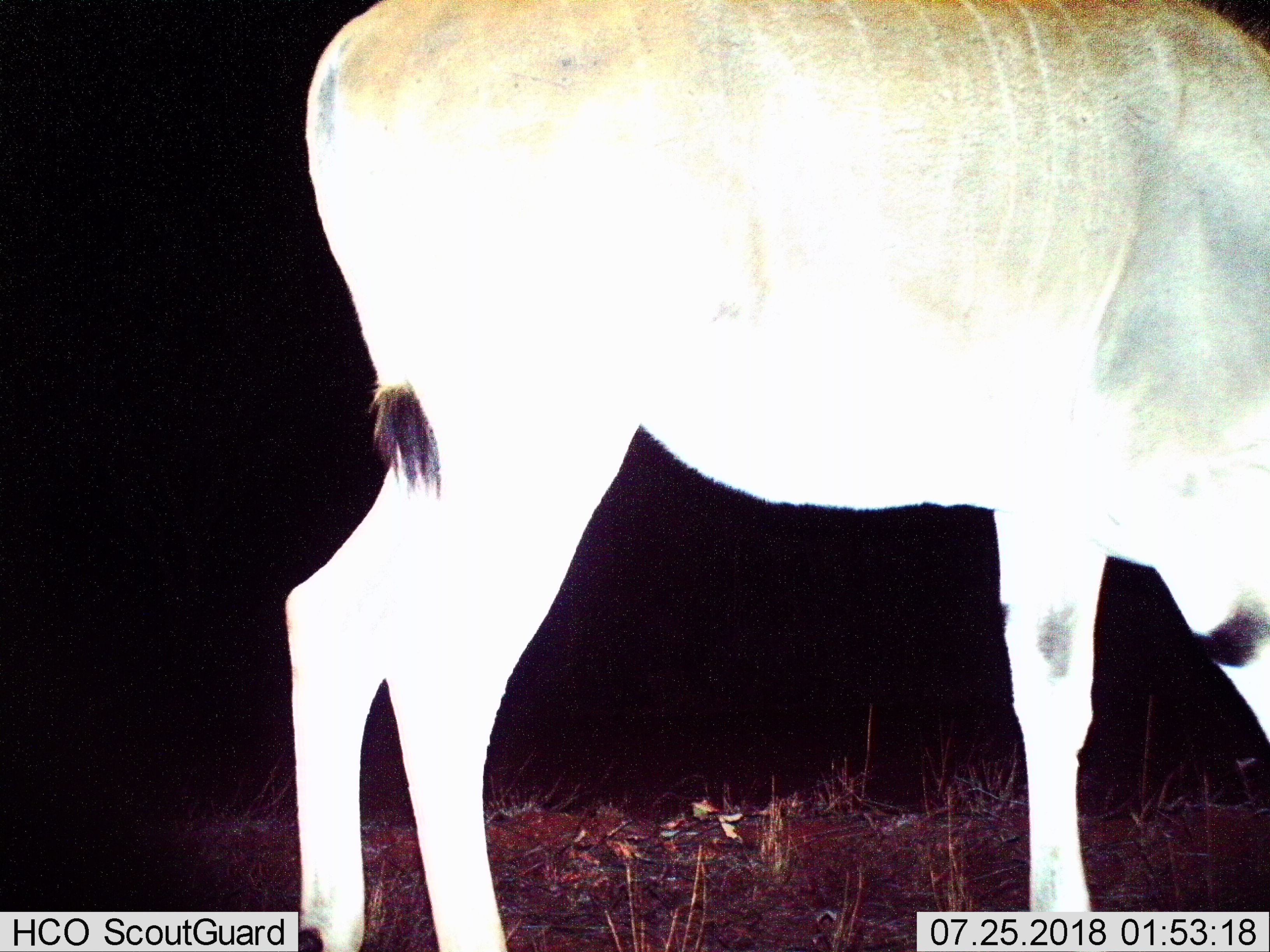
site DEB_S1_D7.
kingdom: Animalia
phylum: Chordata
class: Mammalia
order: Artiodactyla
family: Bovidae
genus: Tragelaphus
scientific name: Tragelaphus oryx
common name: eland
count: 1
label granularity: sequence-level